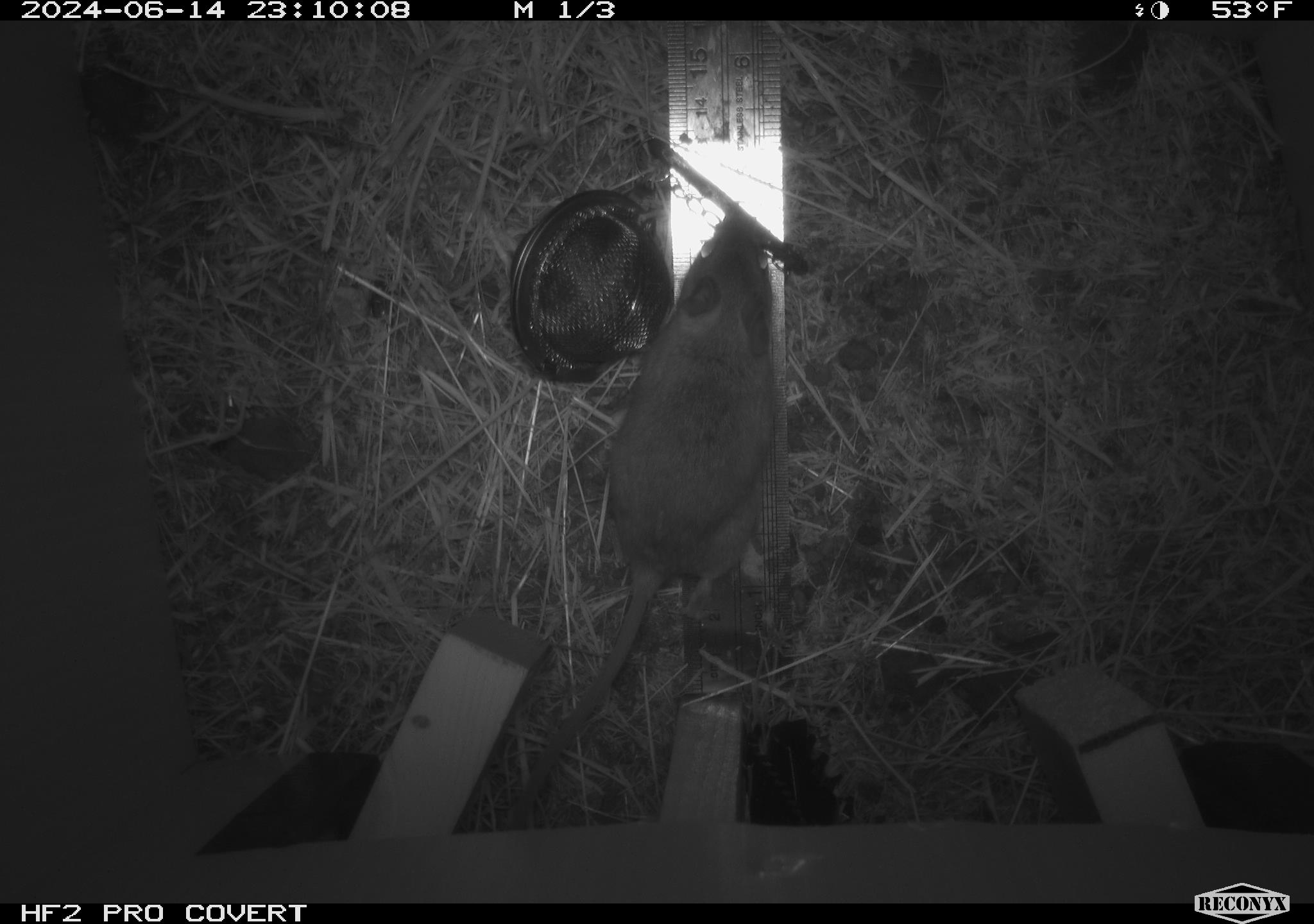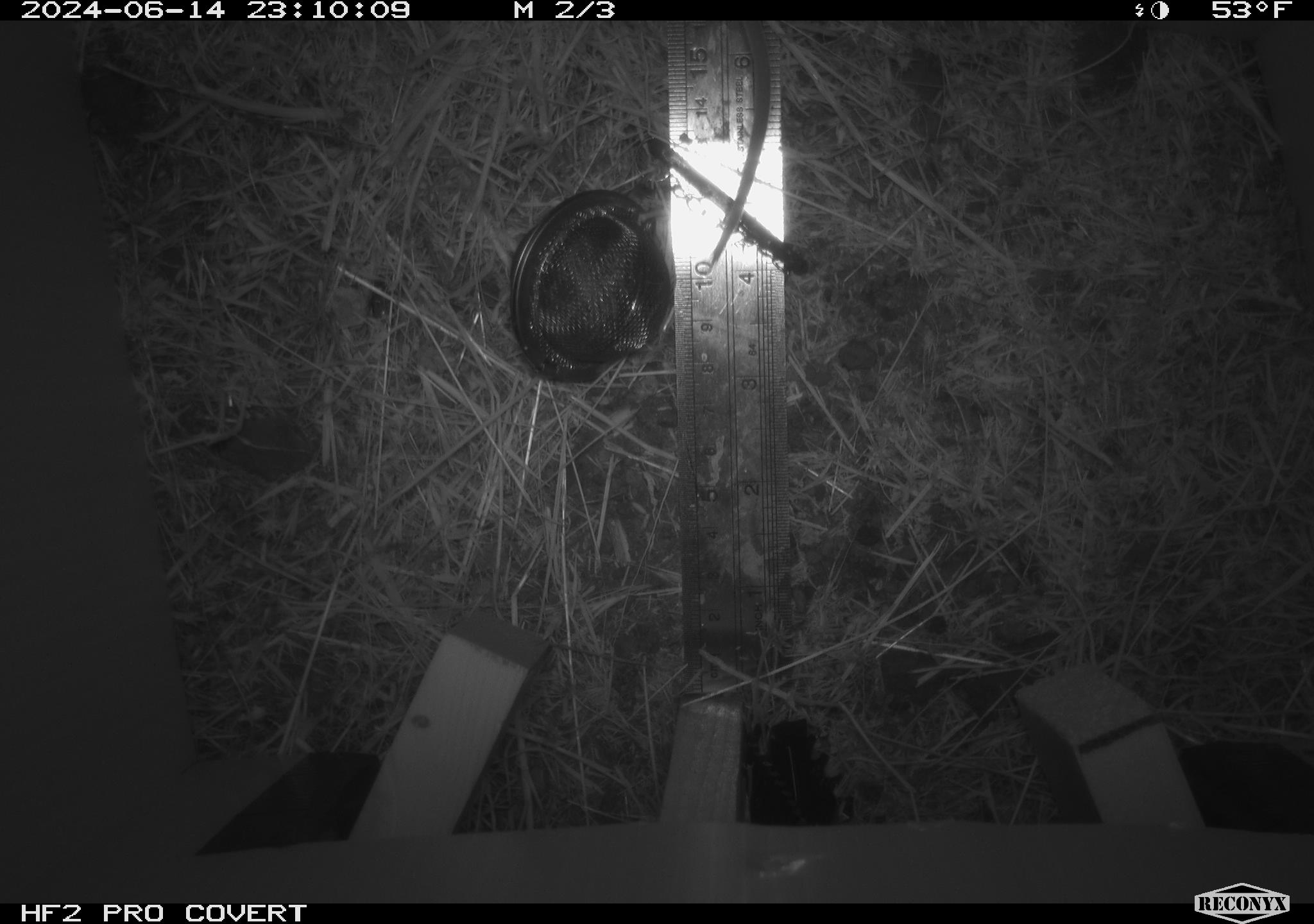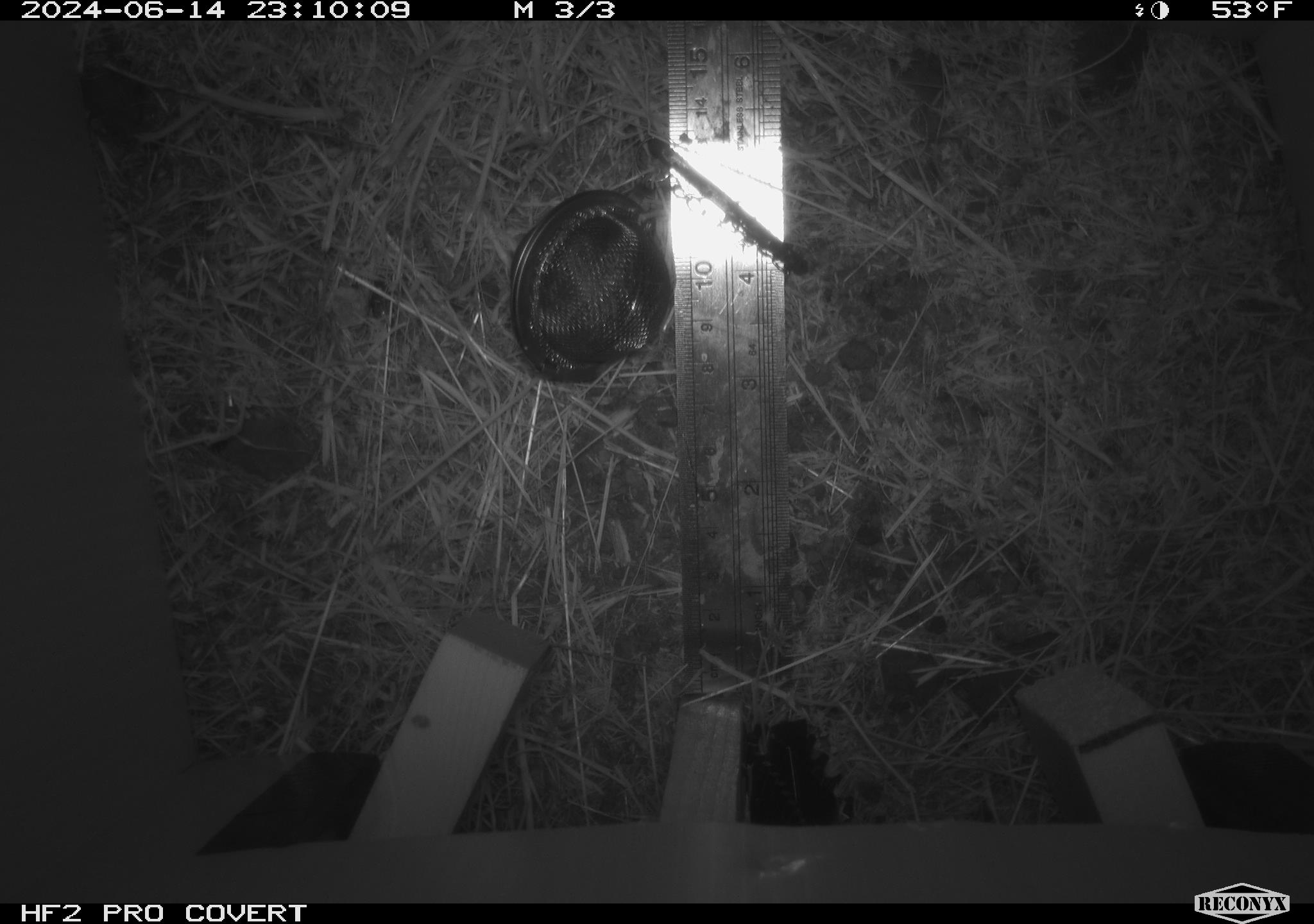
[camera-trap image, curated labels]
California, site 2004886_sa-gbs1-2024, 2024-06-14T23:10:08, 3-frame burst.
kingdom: Animalia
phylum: Chordata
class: Mammalia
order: Rodentia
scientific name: Rodentia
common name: mouse species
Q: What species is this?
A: Mouse species (Rodentia).